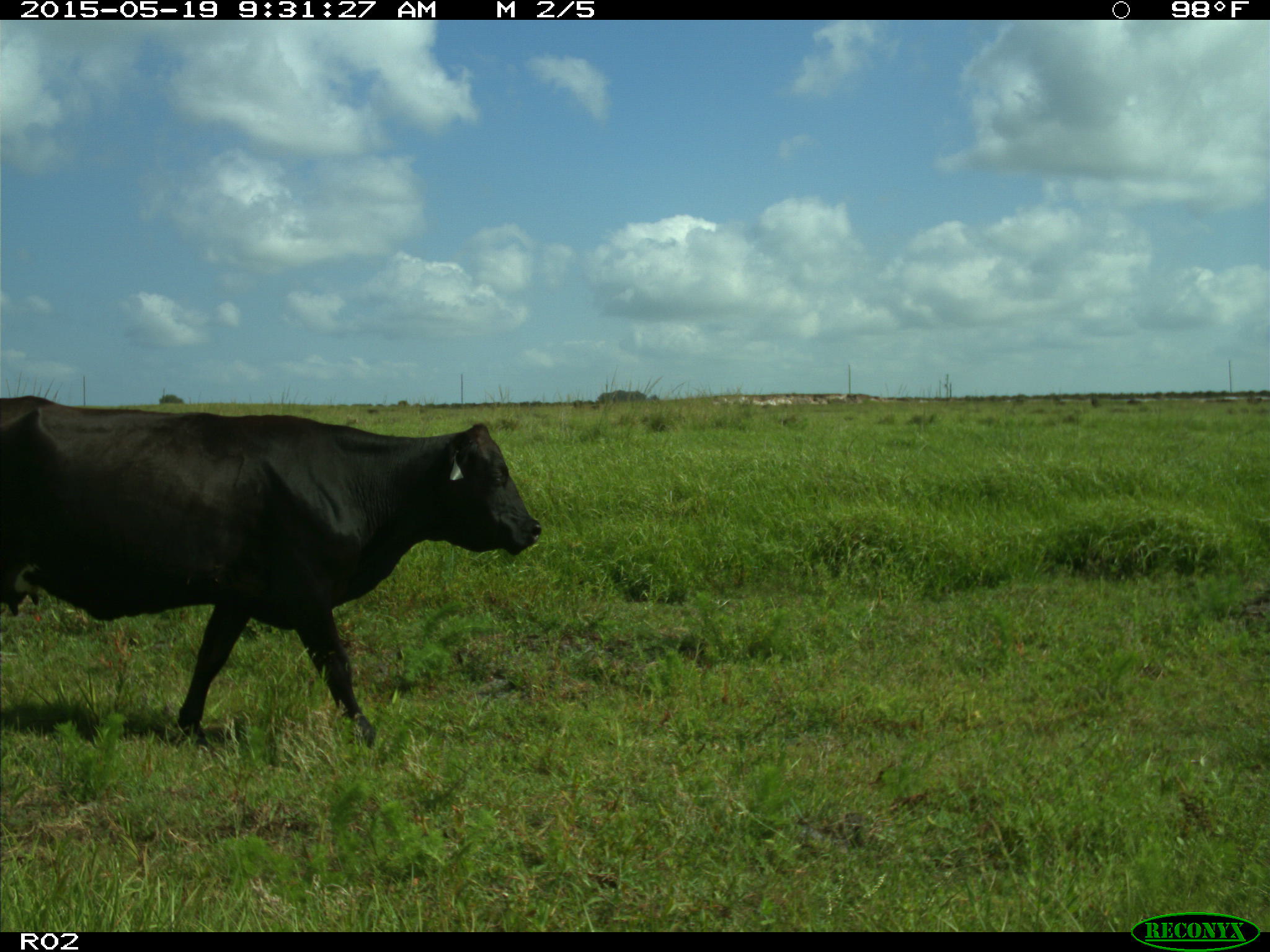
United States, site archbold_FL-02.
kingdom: Animalia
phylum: Chordata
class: Mammalia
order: Artiodactyla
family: Bovidae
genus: Bos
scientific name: Bos taurus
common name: domestic cow